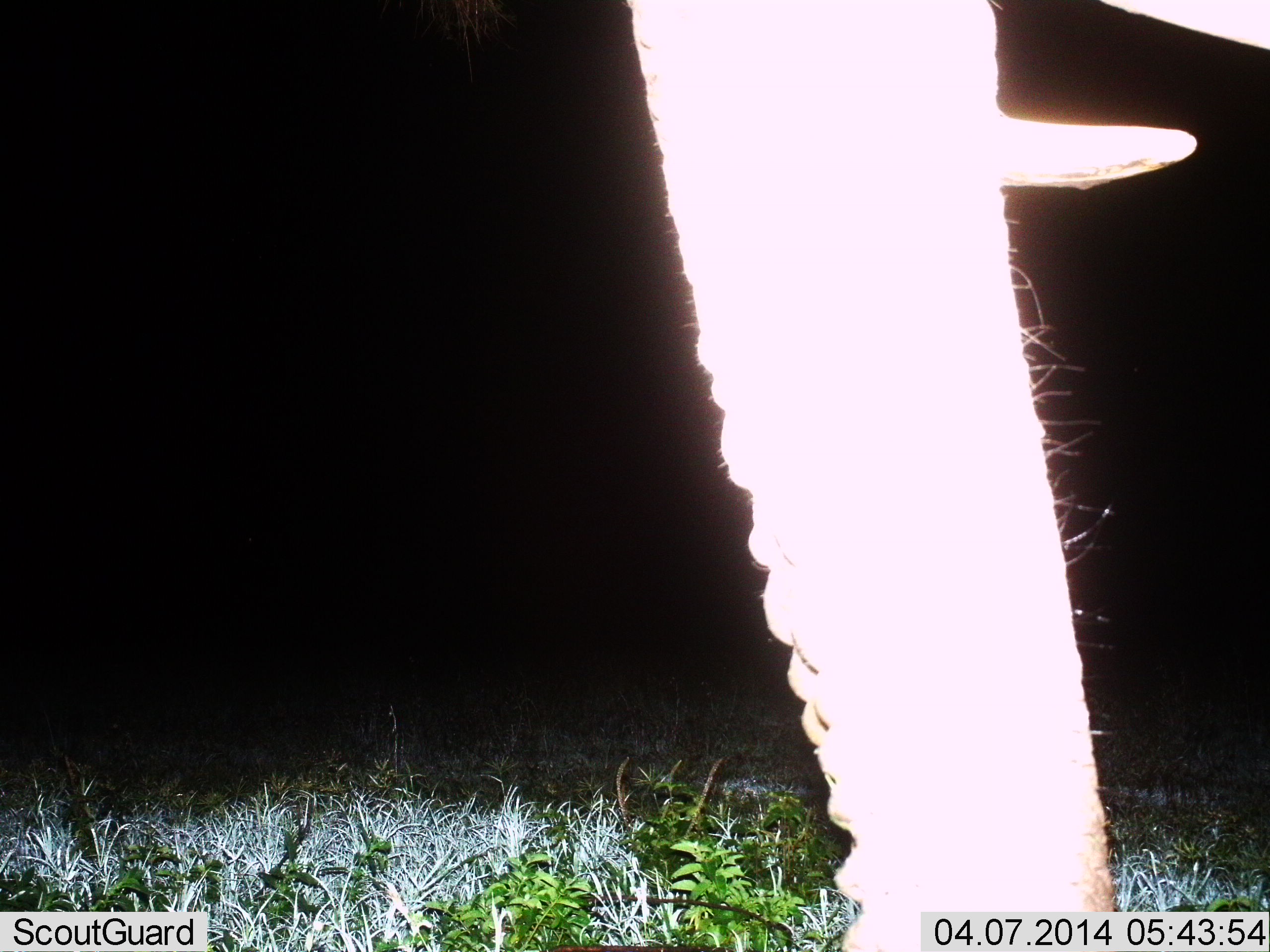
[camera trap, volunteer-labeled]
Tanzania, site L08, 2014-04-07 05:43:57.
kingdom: Animalia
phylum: Chordata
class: Mammalia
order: Proboscidea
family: Elephantidae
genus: Loxodonta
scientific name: Loxodonta africana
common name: african bush elephant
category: elephant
Elephant (african bush elephant) (Loxodonta africana), count 1. Behavior (volunteer vote fractions): standing 80%, resting 10%, moving 0%, interacting 0%. Young present (vote fraction): 0%. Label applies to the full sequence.